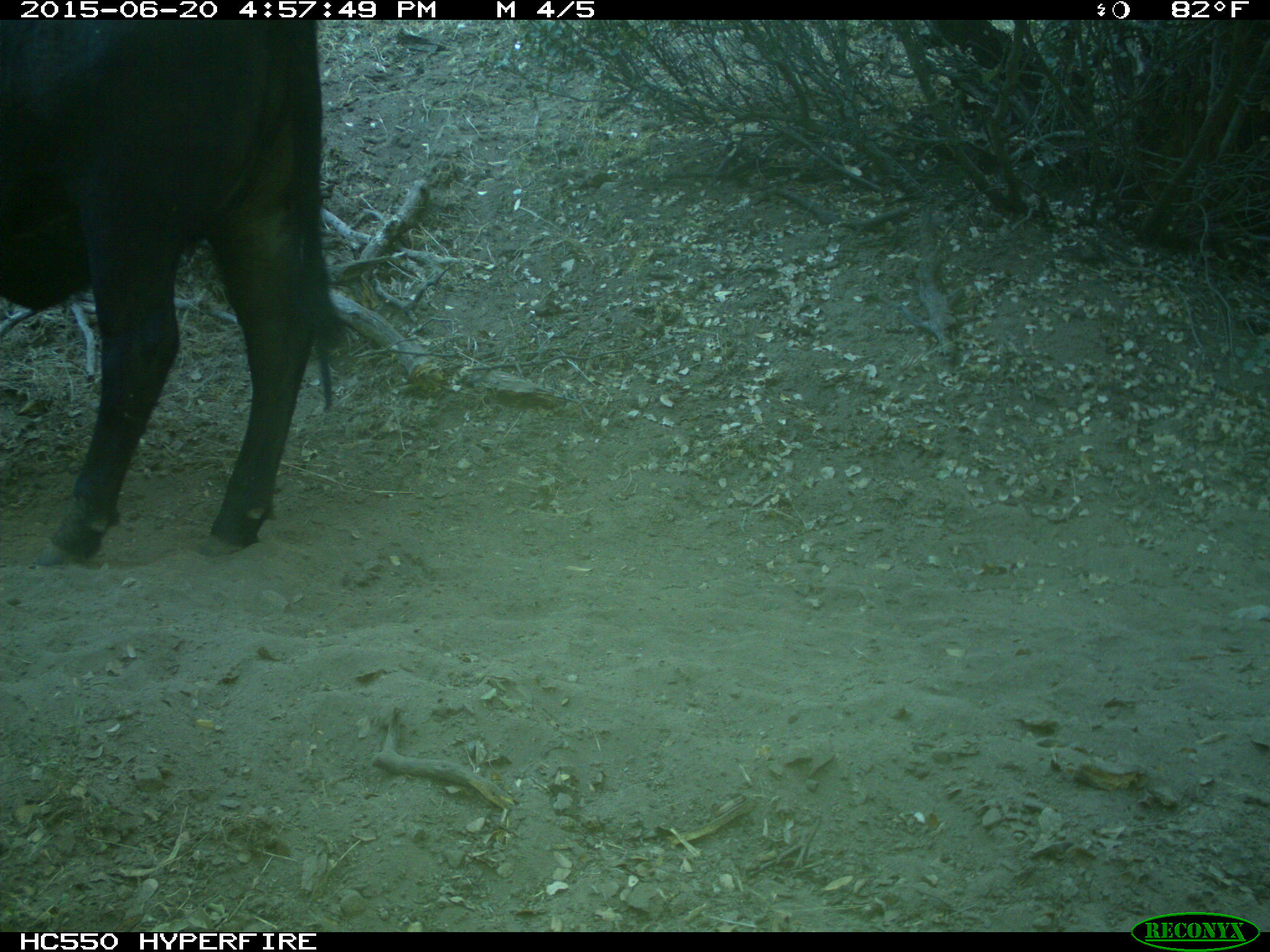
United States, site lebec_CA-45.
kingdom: Animalia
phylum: Chordata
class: Mammalia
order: Artiodactyla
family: Bovidae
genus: Bos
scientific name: Bos taurus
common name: domestic cow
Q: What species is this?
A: Bos taurus (domestic cow).